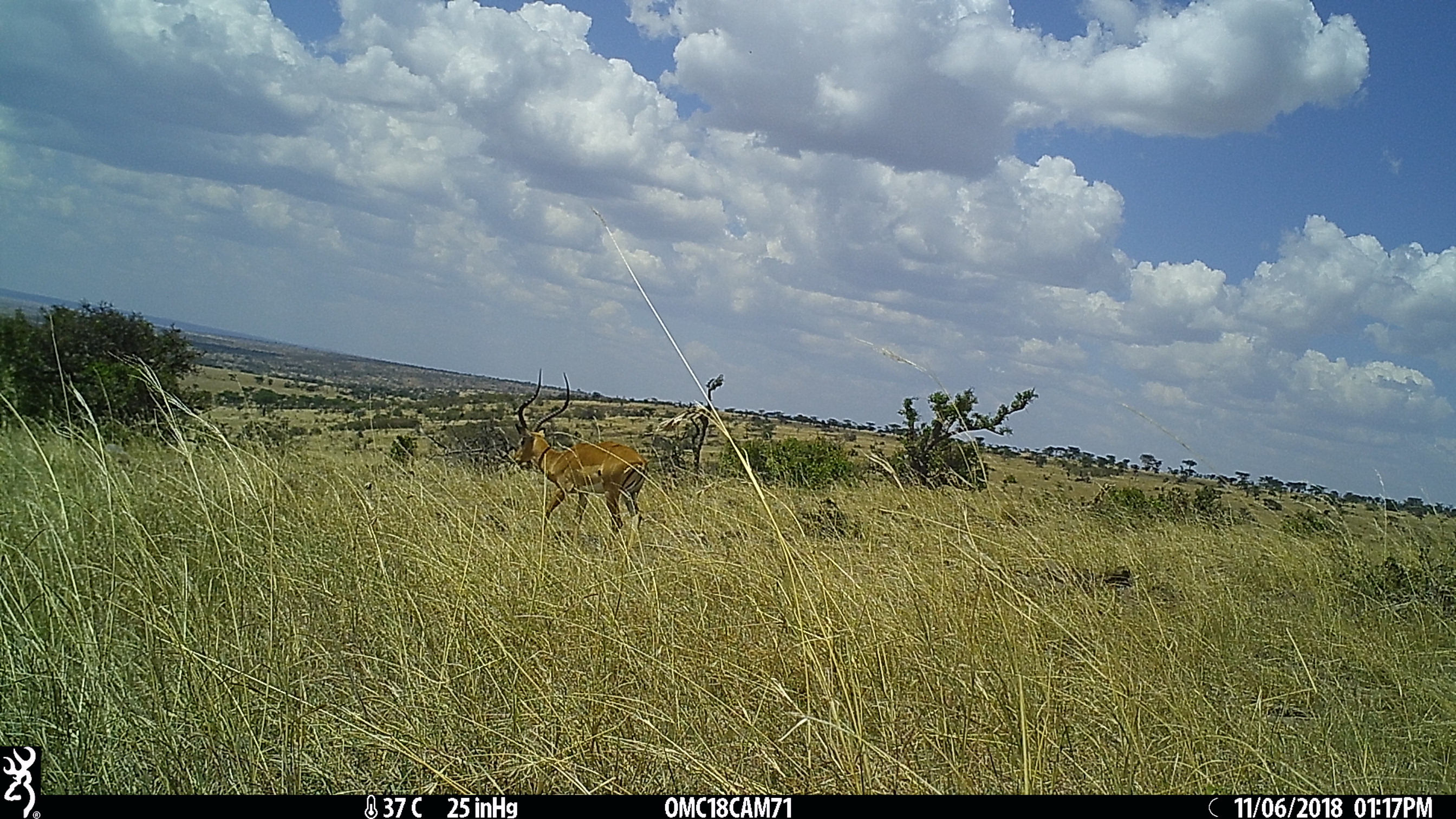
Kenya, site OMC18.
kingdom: Animalia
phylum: Chordata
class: Mammalia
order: Artiodactyla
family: Bovidae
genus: Aepyceros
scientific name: Aepyceros melampus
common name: impala